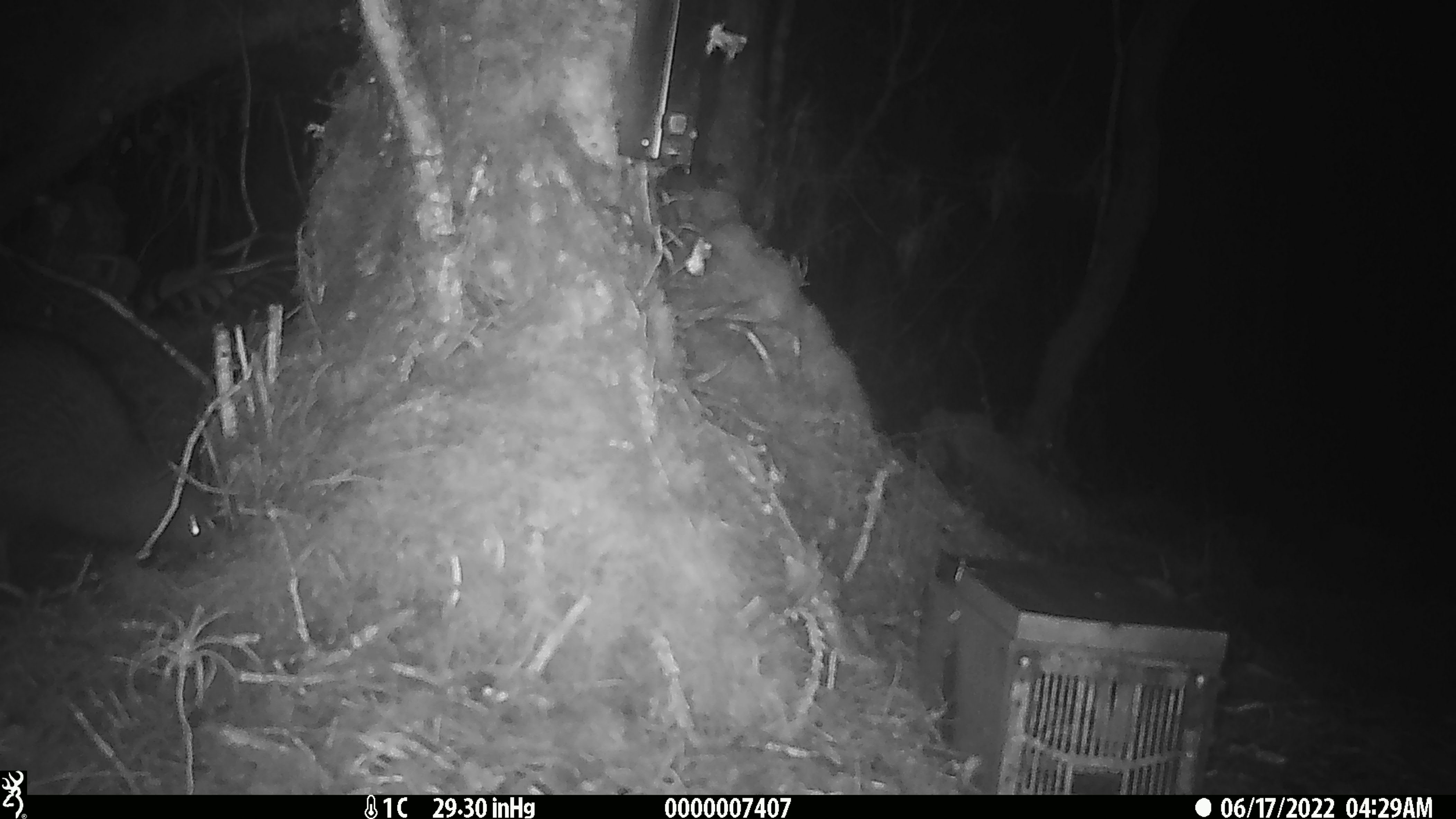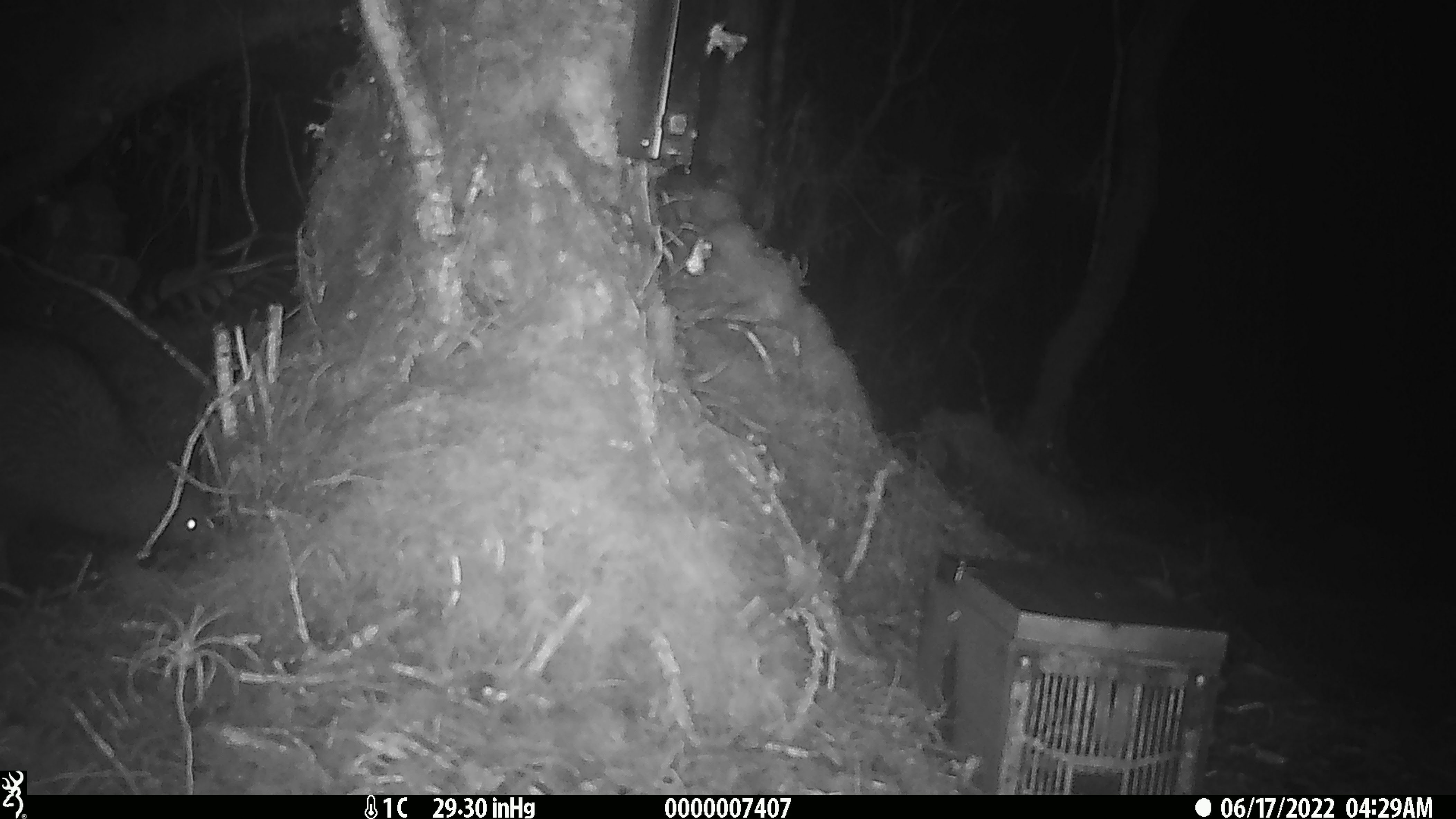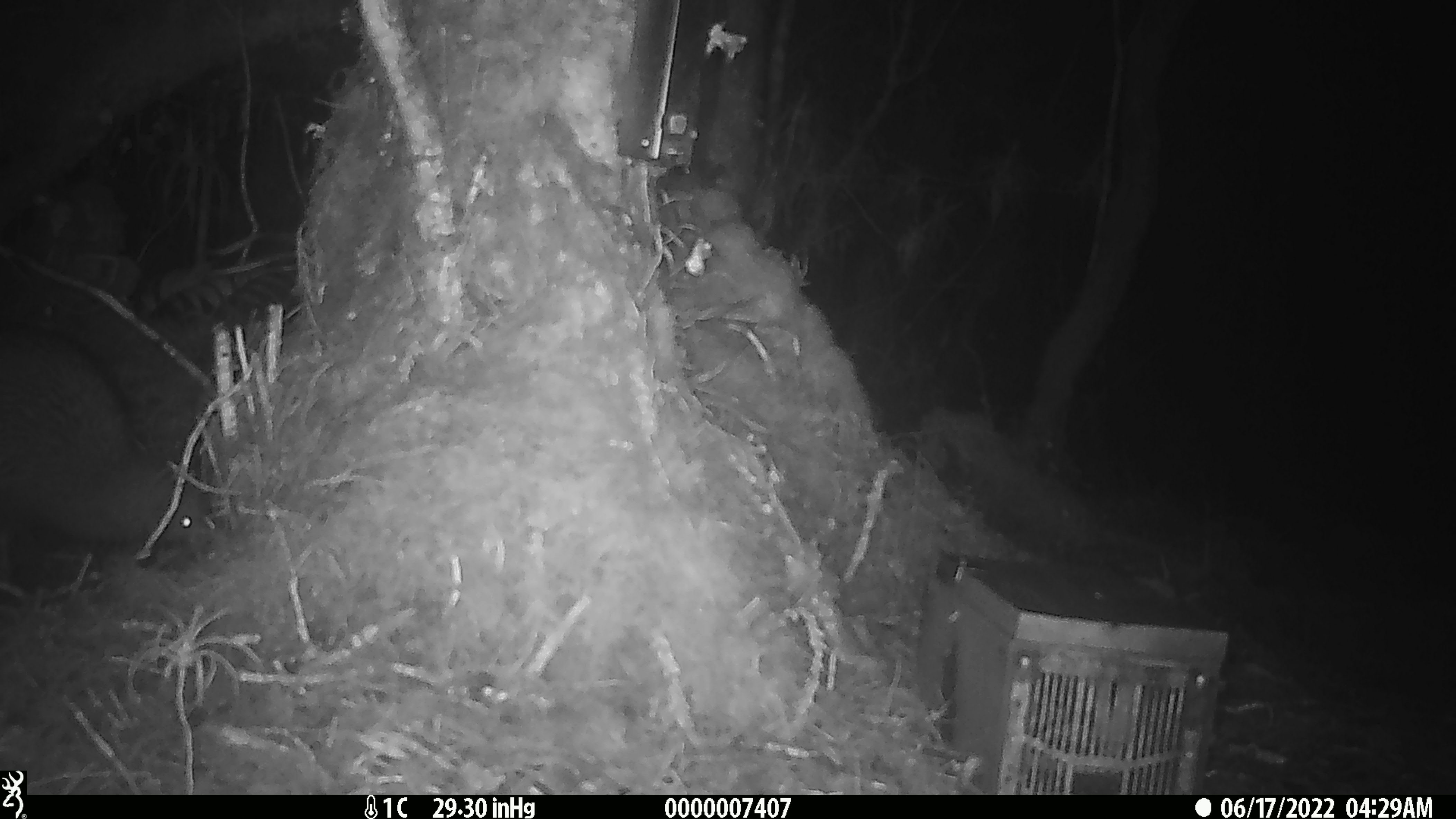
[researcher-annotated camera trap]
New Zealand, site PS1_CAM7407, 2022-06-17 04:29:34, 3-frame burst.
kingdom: Animalia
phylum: Chordata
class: Aves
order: Apterygiformes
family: Apterygidae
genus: Apteryx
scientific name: Apteryx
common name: kiwi